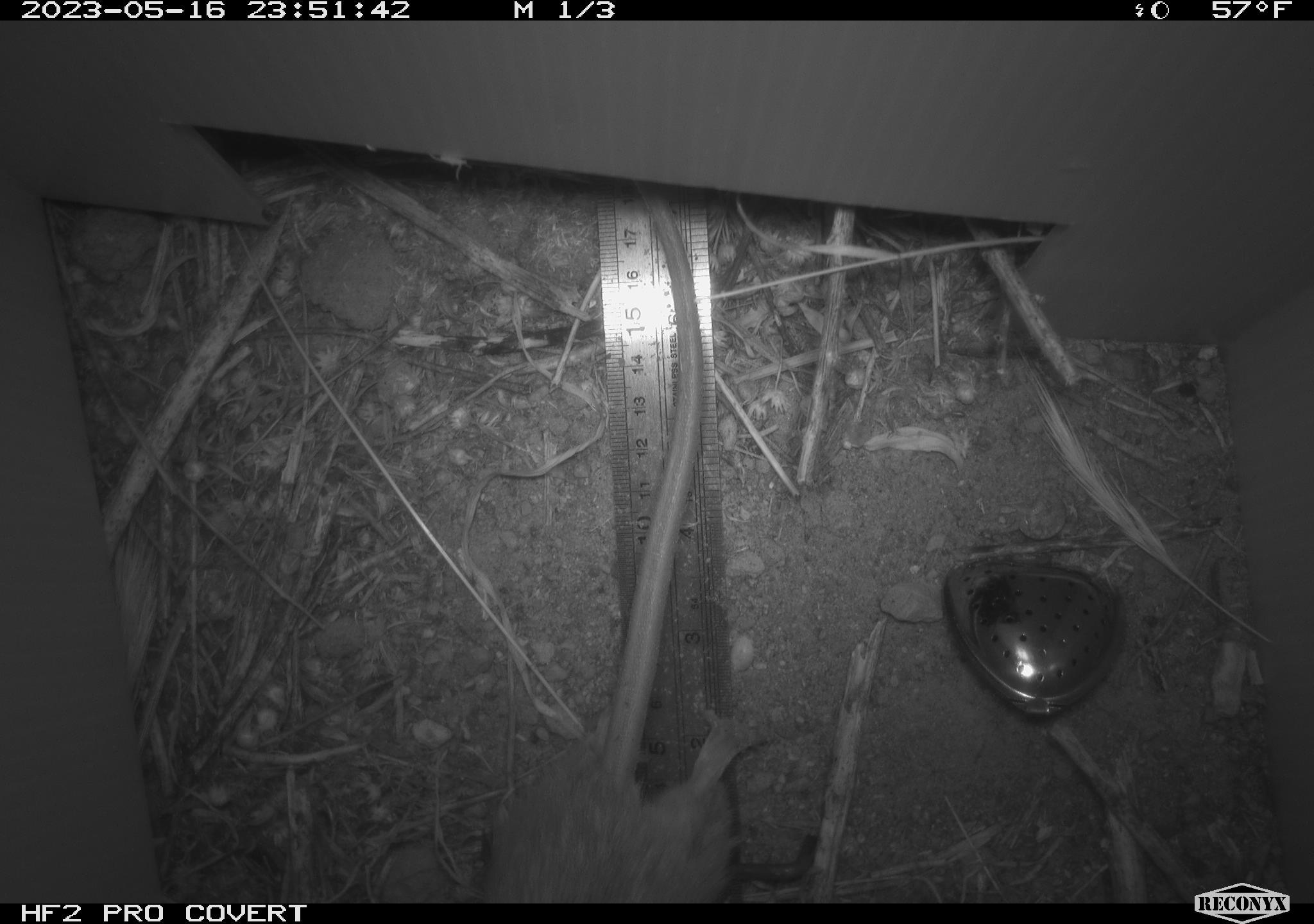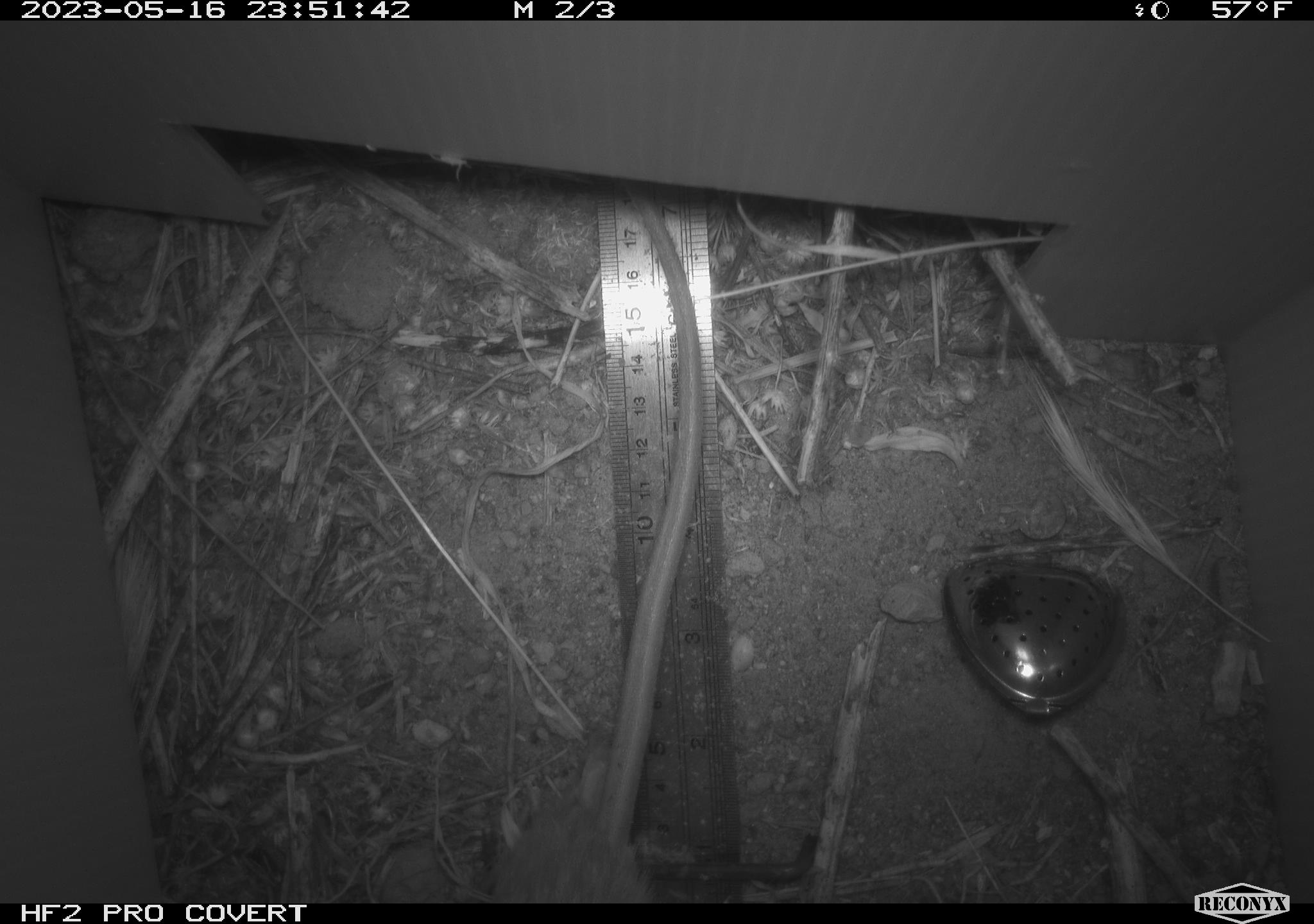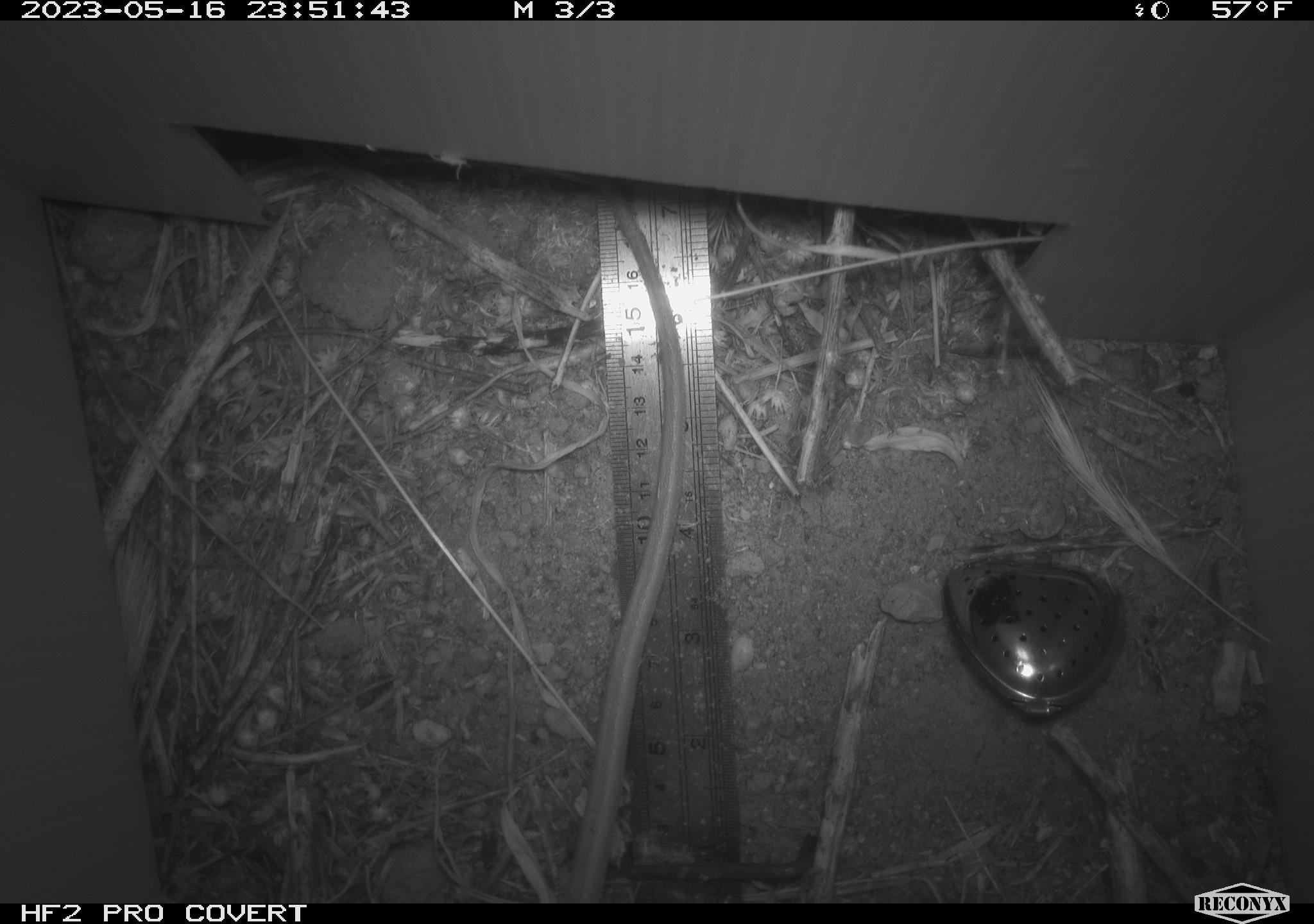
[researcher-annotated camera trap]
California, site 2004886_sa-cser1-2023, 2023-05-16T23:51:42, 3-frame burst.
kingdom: Animalia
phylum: Chordata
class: Mammalia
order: Rodentia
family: Muridae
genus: Rattus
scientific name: Rattus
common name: rat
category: rattus species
Rattus species (rat) (Rattus).